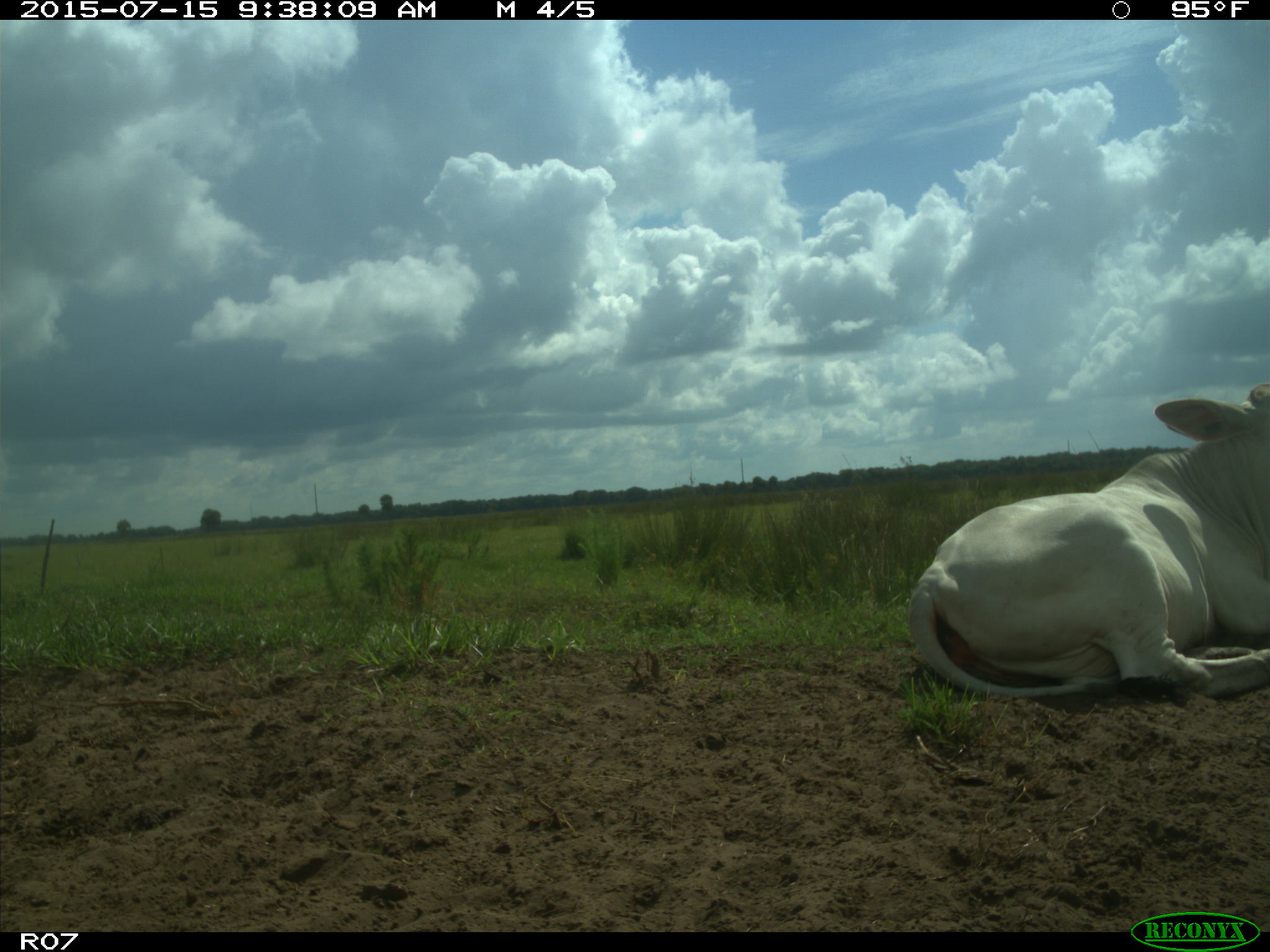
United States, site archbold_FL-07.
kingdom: Animalia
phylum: Chordata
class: Mammalia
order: Artiodactyla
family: Bovidae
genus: Bos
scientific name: Bos taurus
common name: domestic cow